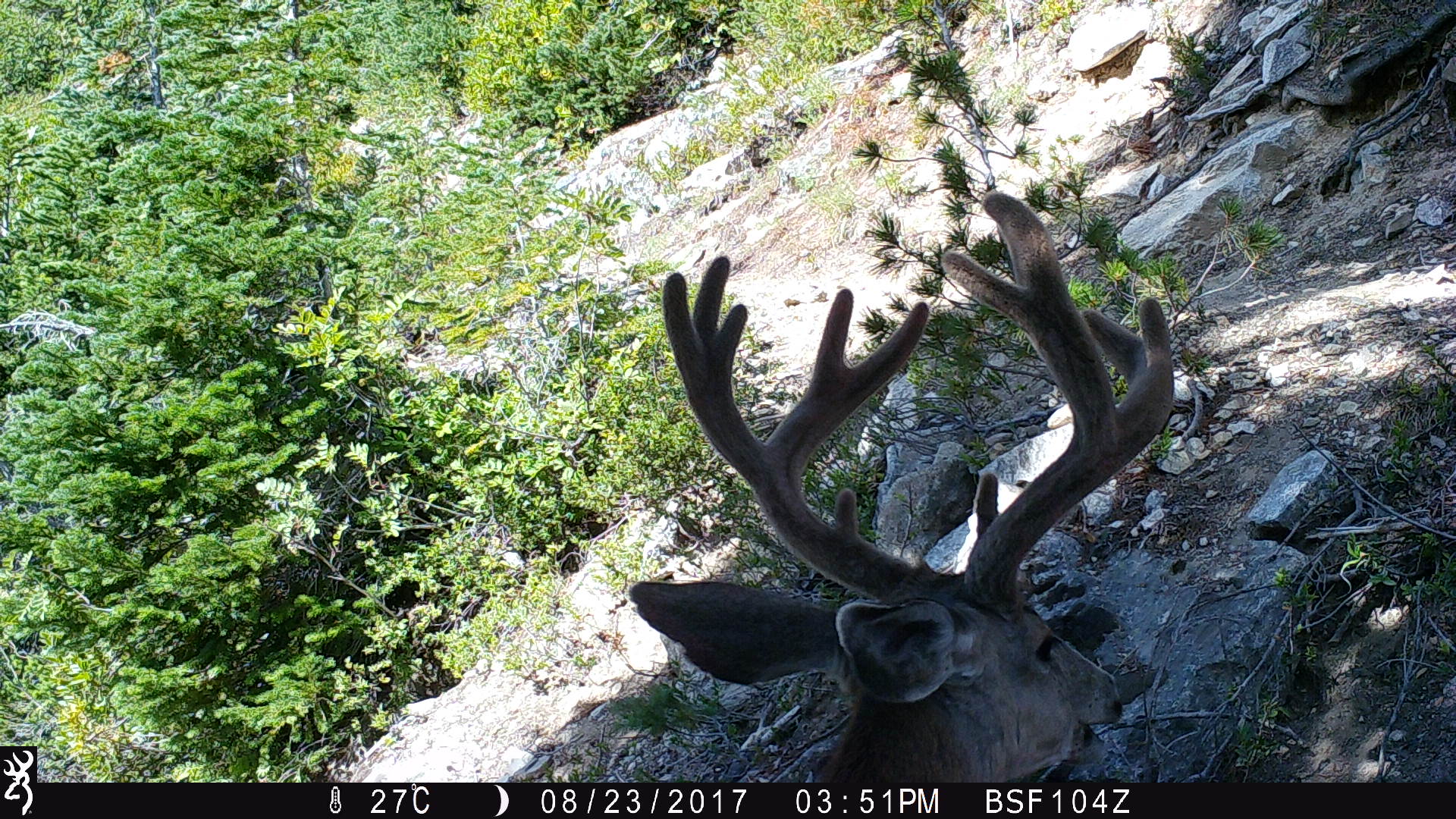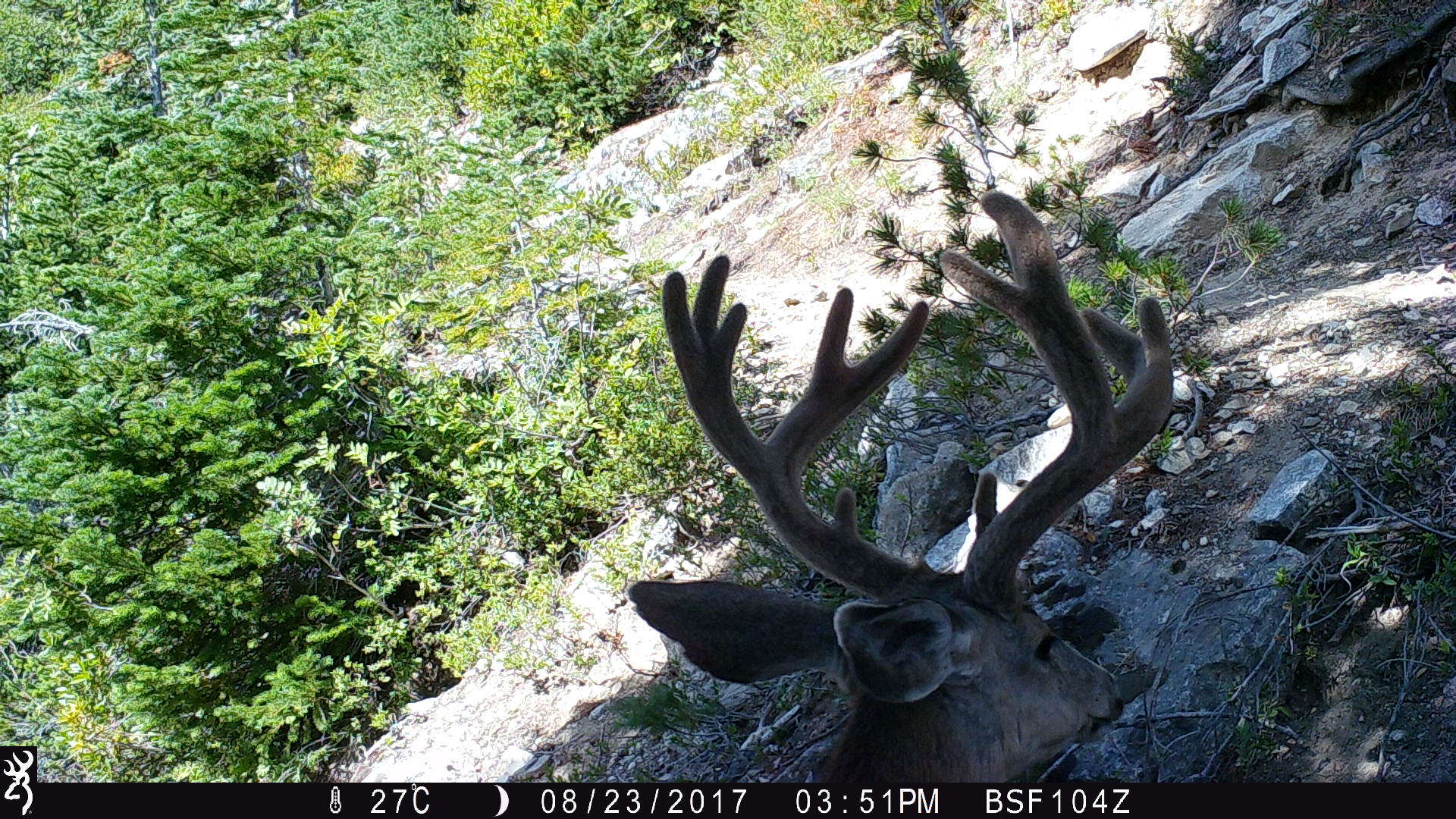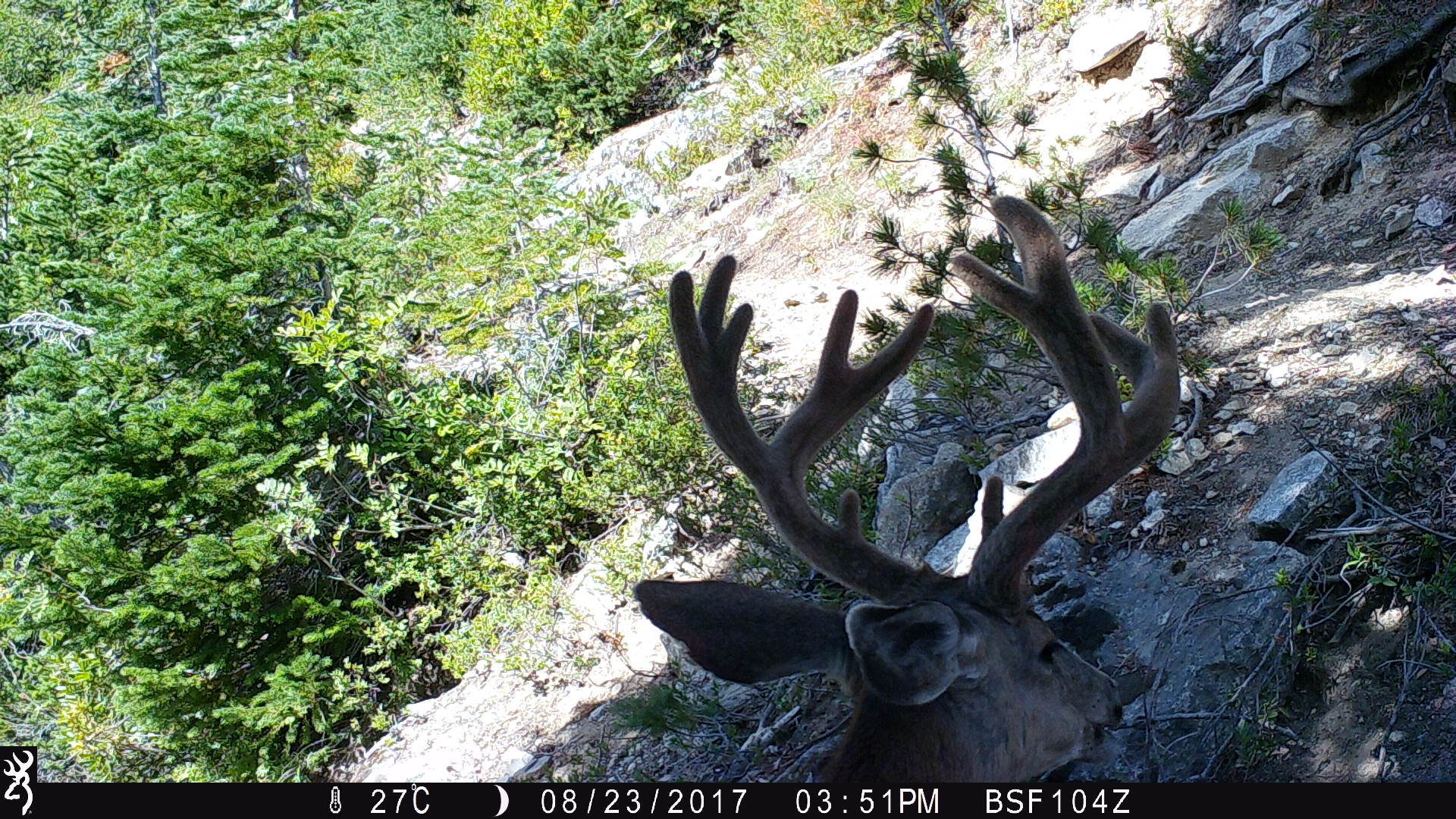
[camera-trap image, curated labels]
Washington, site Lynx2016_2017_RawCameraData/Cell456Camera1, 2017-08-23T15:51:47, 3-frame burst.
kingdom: Animalia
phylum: Chordata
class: Mammalia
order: Artiodactyla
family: Cervidae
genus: Odocoileus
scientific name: Odocoileus hemionus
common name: mule deer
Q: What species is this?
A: Odocoileus hemionus (mule deer).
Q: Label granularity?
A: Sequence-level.